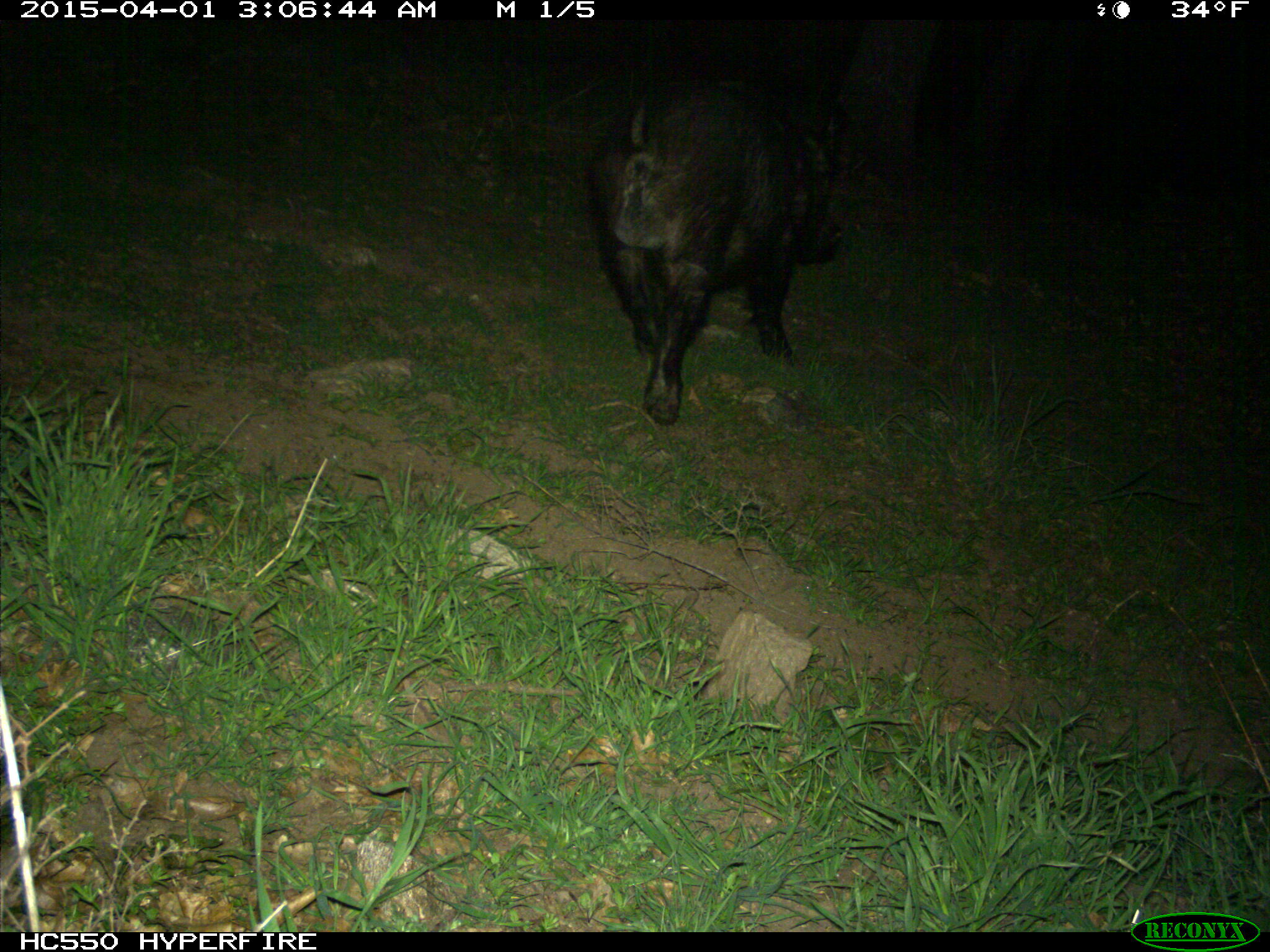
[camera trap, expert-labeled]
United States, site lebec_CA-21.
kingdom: Animalia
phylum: Chordata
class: Mammalia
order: Artiodactyla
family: Suidae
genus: Sus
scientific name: Sus scrofa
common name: wild boar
Sus scrofa (wild boar).